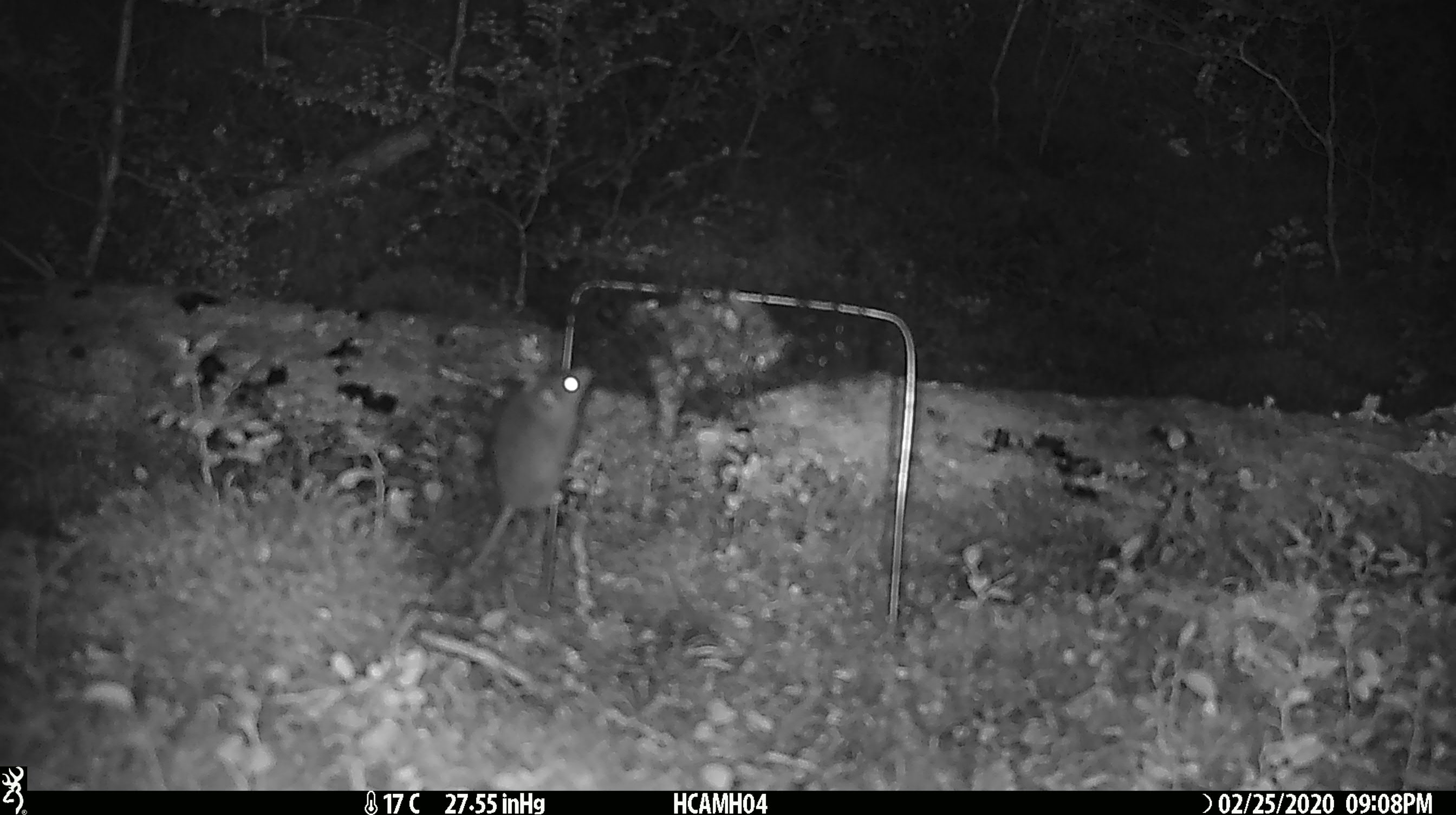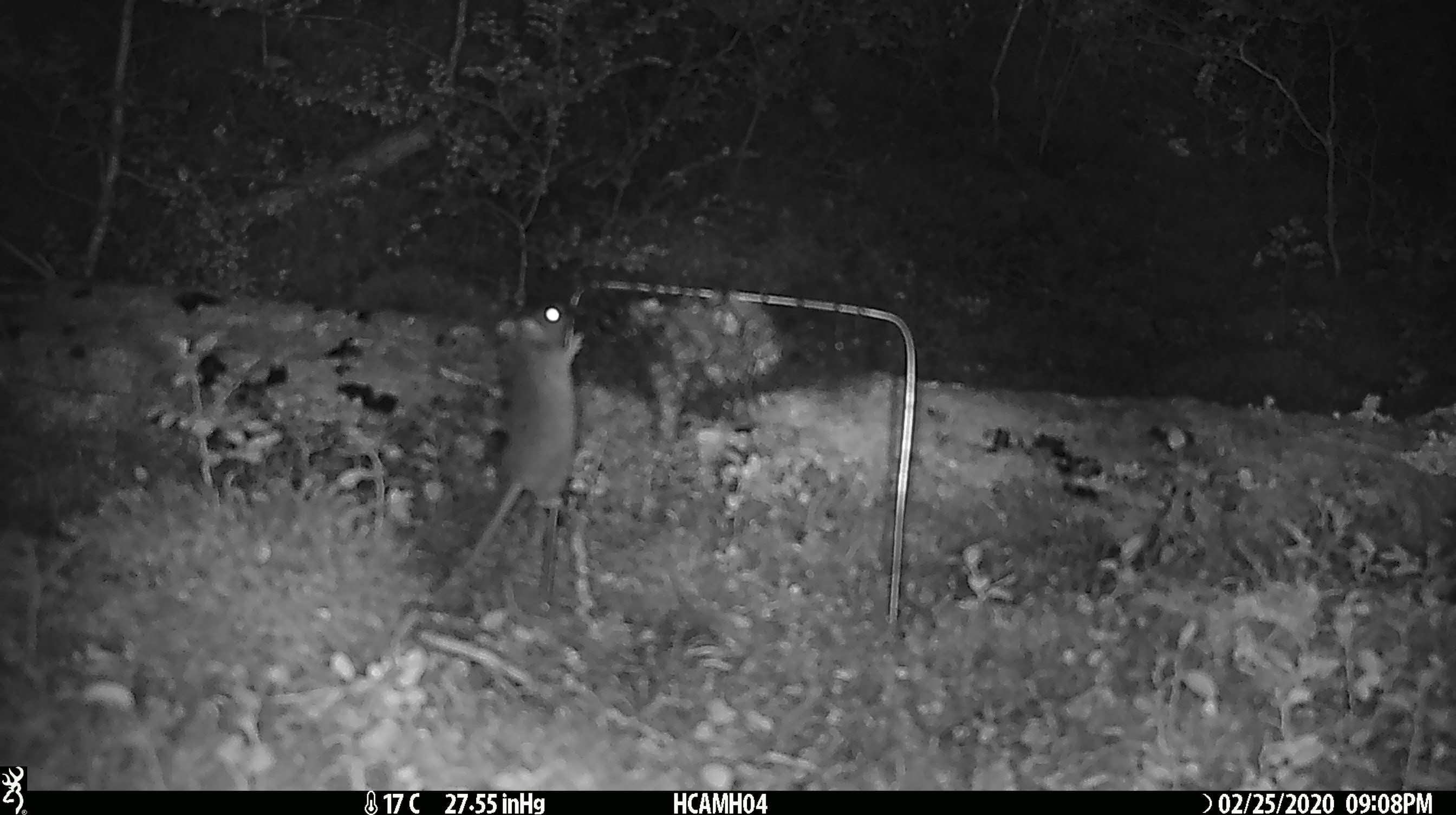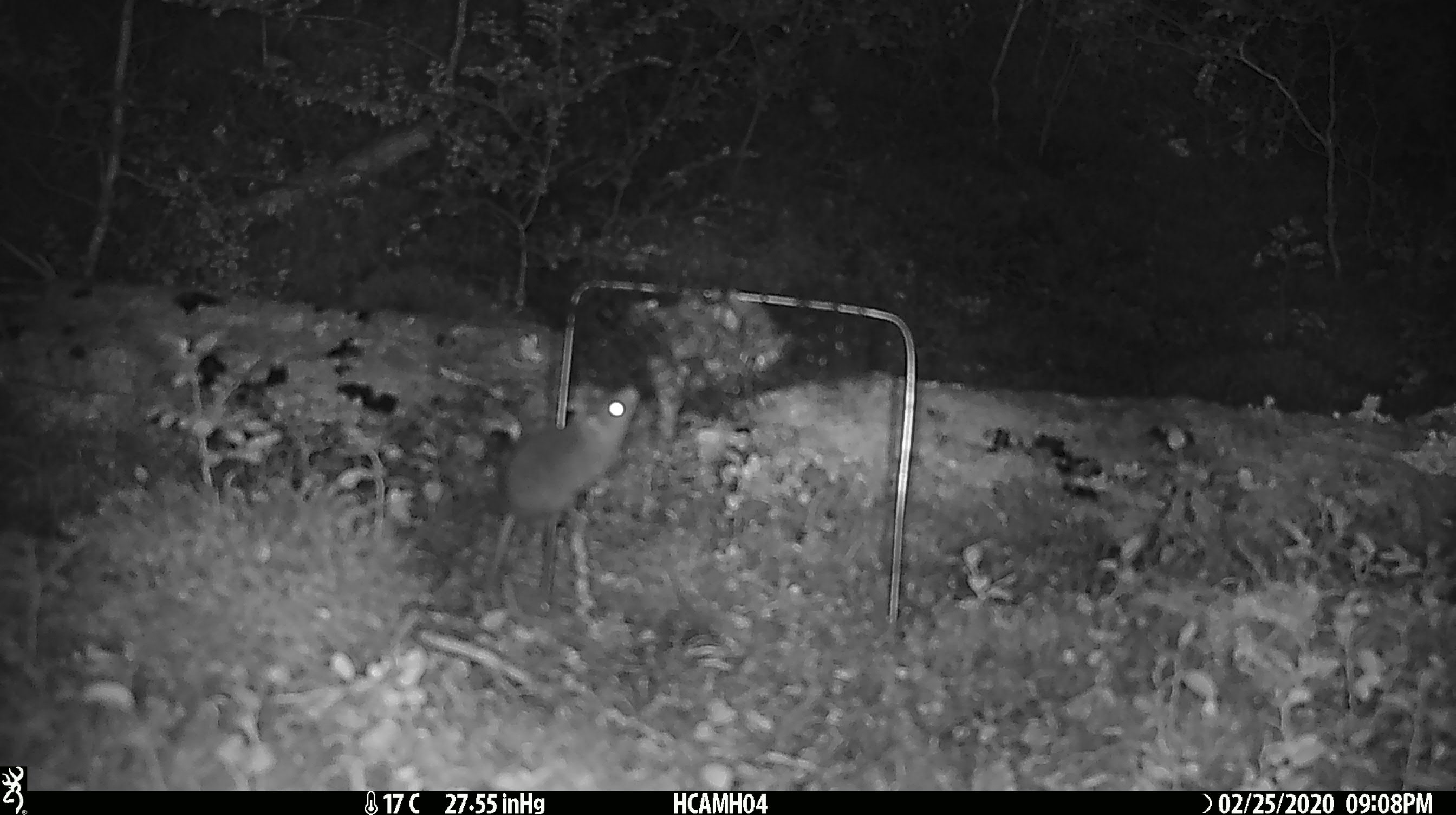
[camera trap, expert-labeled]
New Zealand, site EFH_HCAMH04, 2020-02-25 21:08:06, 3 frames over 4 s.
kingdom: Animalia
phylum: Chordata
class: Mammalia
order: Rodentia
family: Muridae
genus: Mus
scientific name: Mus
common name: mouse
Mouse (Mus).